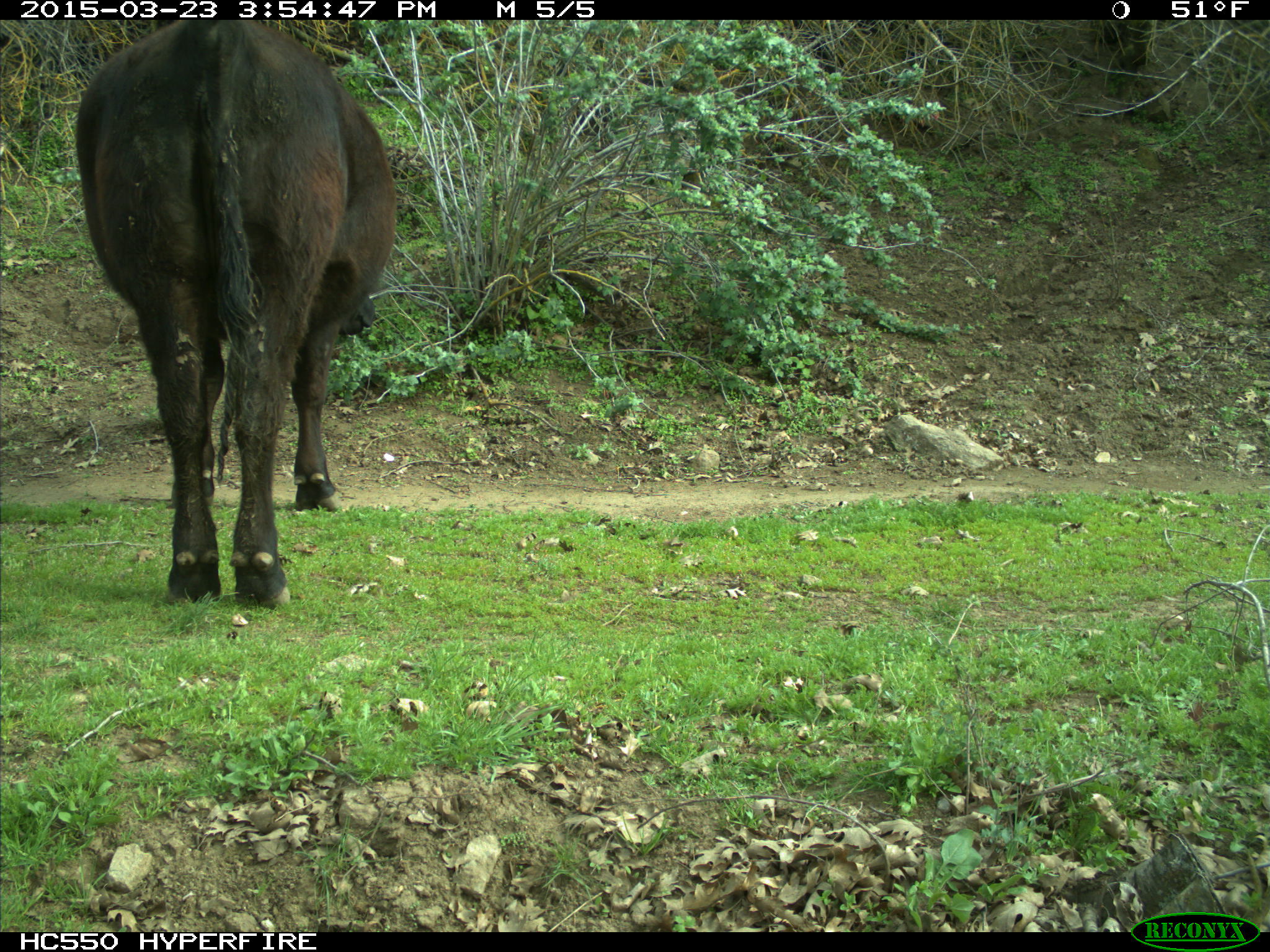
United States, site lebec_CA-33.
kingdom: Animalia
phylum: Chordata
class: Mammalia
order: Artiodactyla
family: Bovidae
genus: Bos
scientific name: Bos taurus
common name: domestic cow